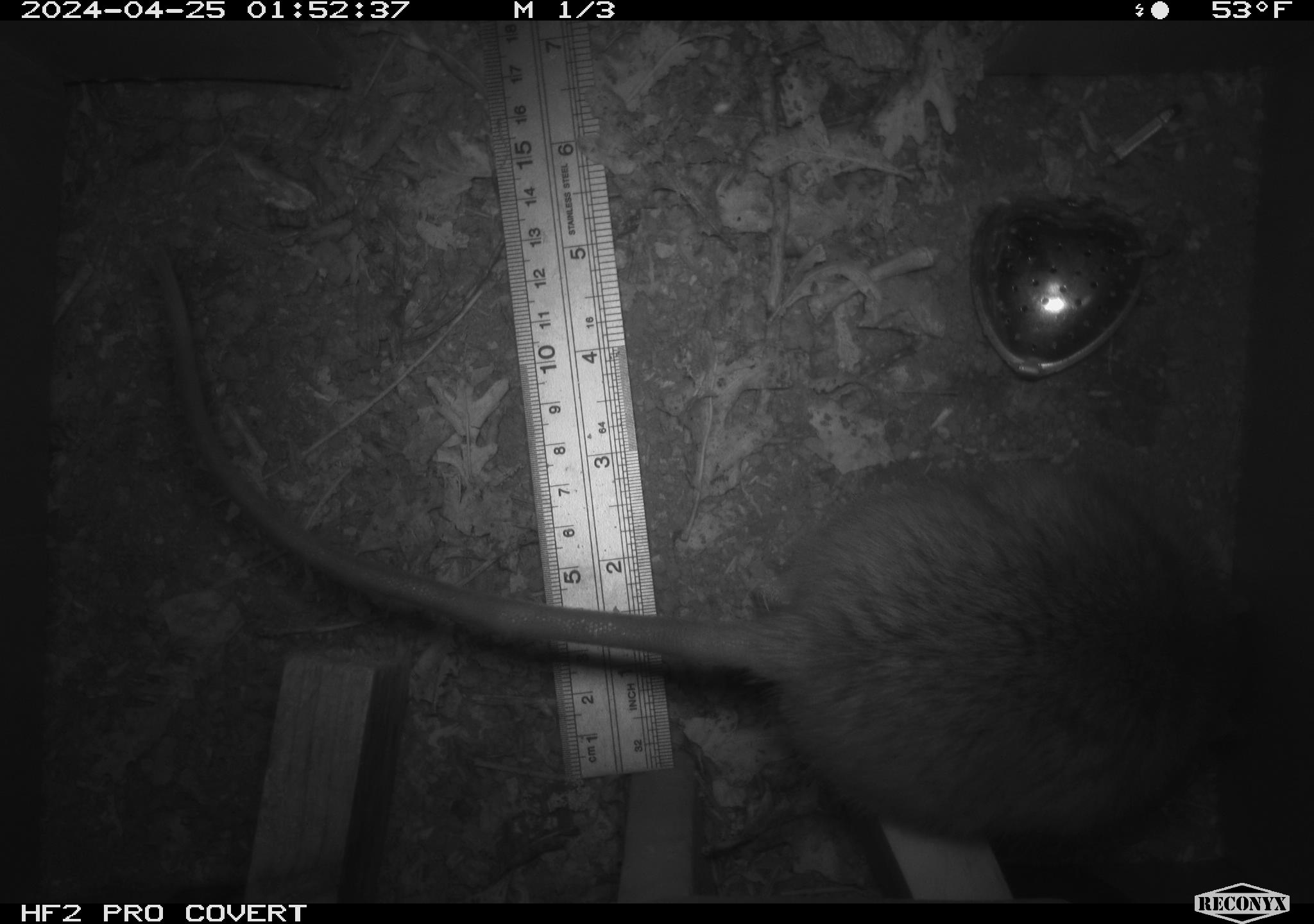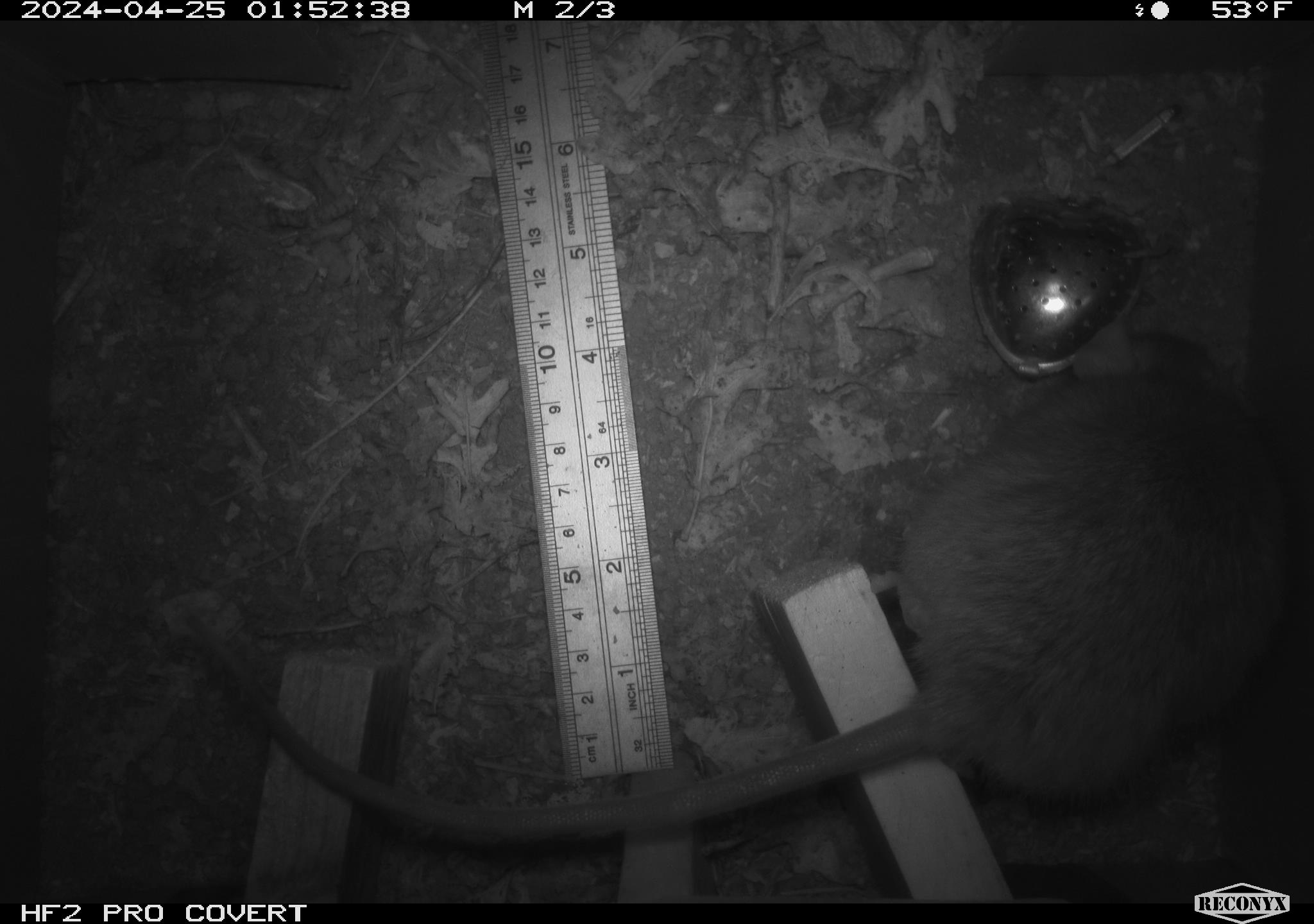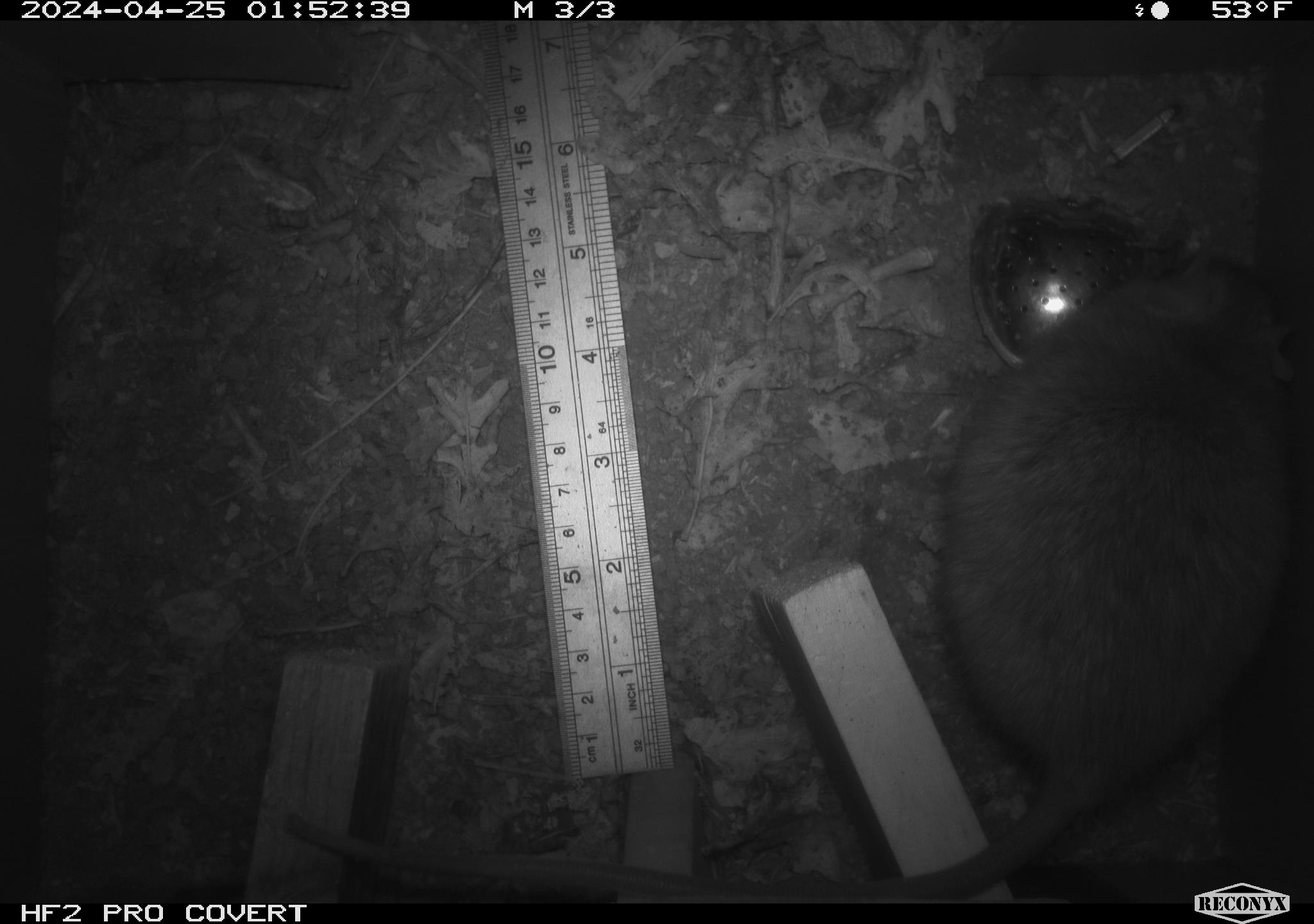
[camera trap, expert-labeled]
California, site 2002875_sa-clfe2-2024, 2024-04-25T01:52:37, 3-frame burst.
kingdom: Animalia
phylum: Chordata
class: Mammalia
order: Rodentia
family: Muridae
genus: Rattus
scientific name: Rattus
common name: rat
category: rattus species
Rattus species (rat) (Rattus).